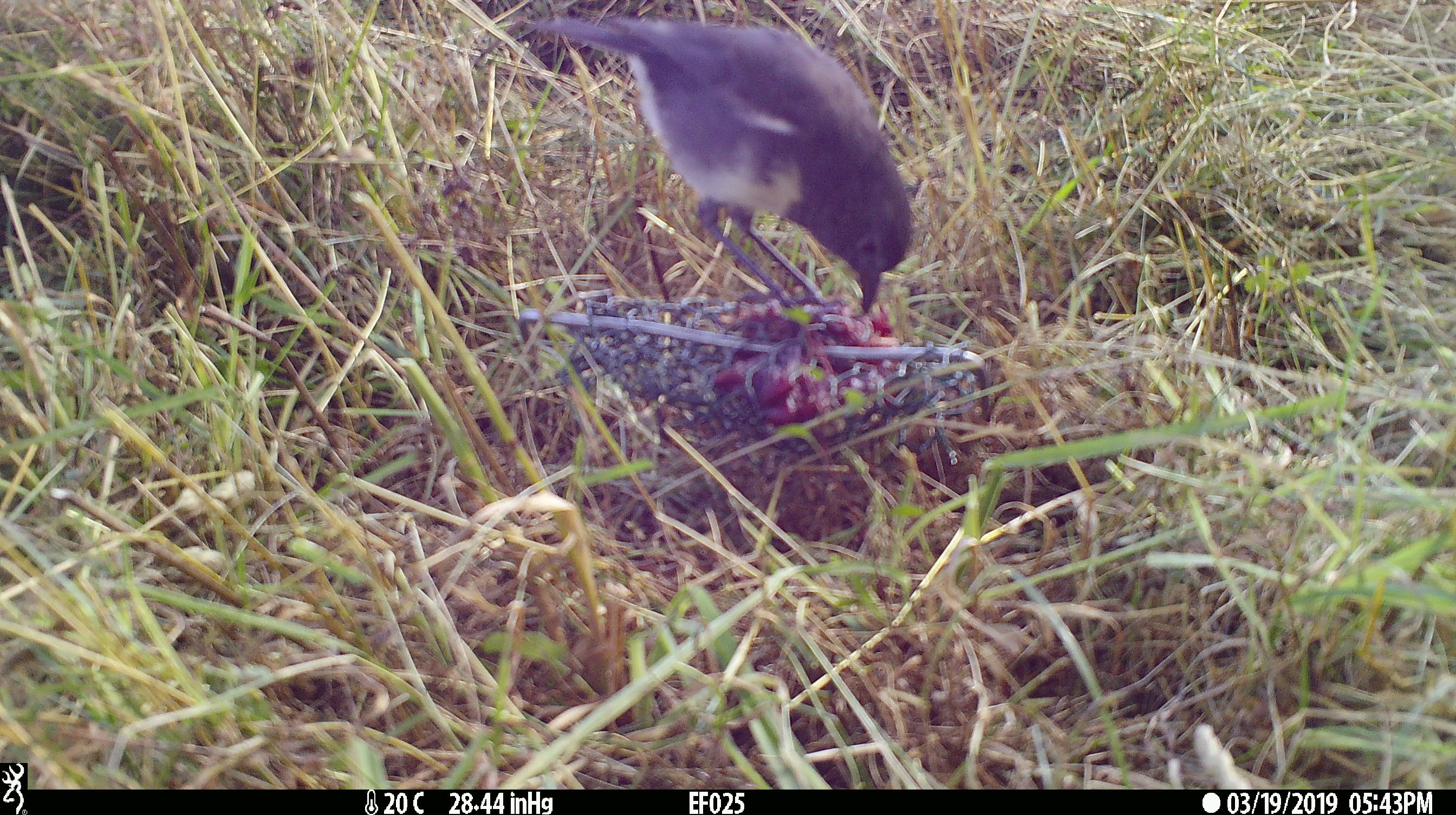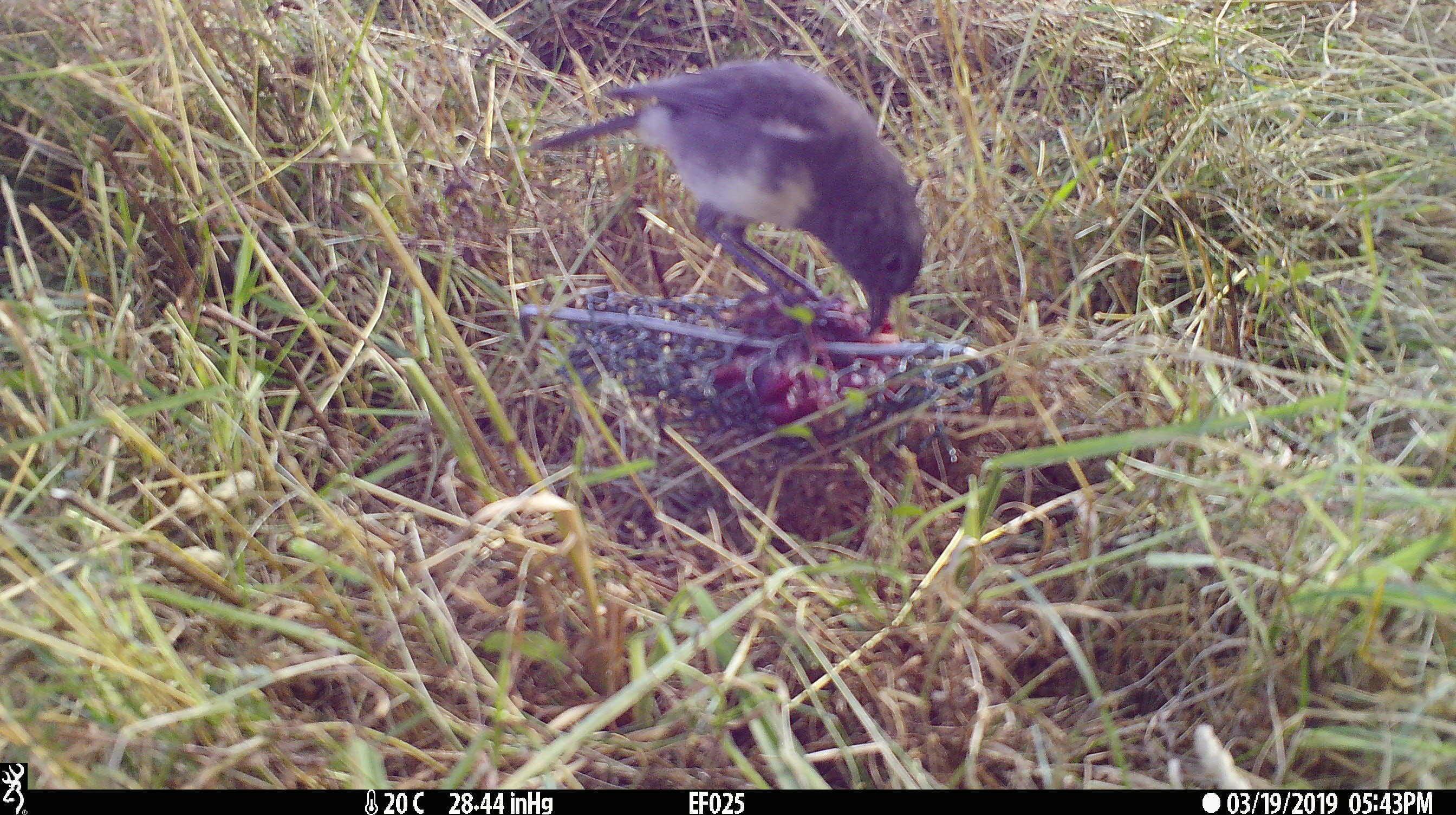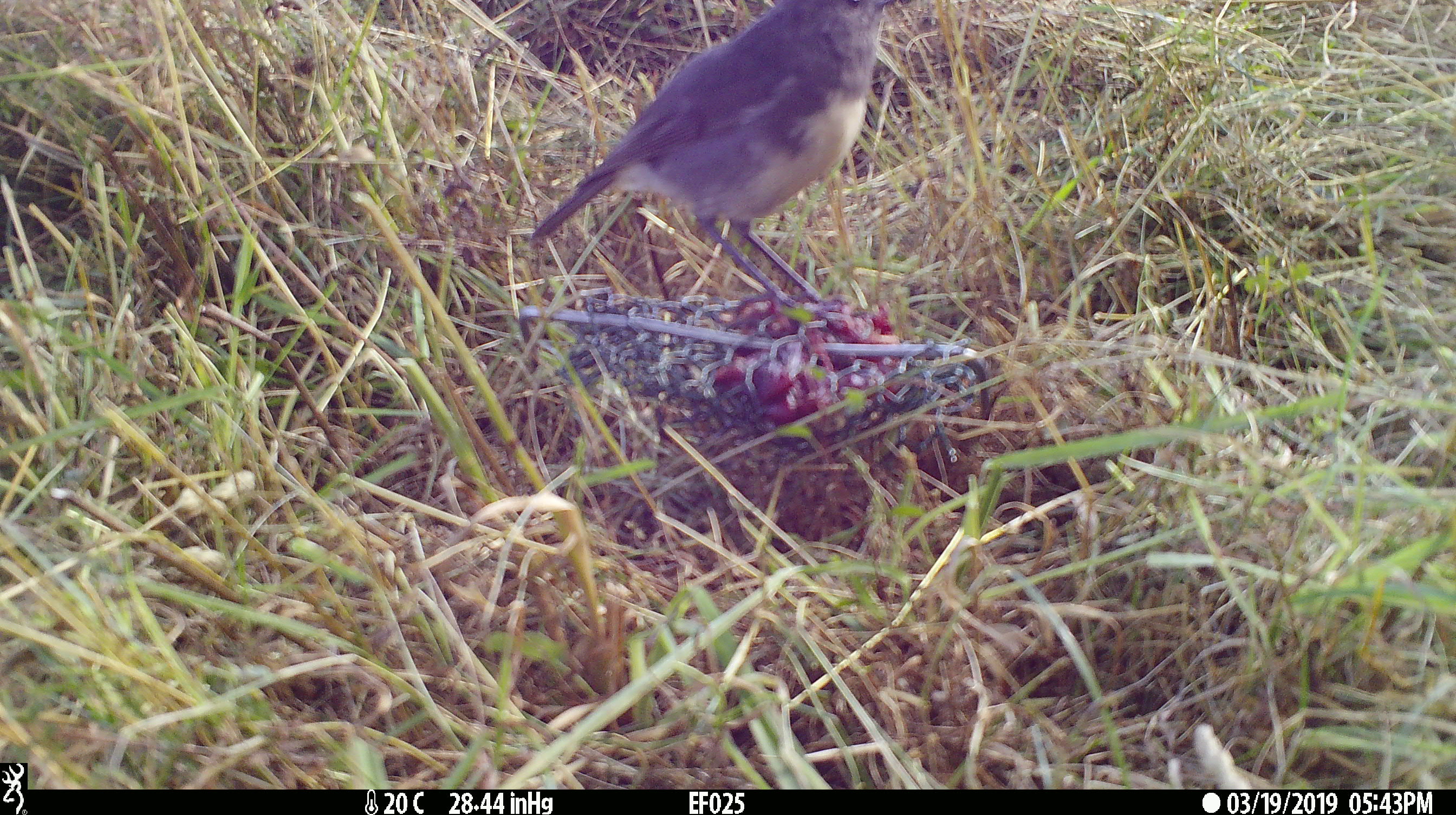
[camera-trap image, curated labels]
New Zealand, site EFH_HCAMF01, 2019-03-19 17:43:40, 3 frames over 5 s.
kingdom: Animalia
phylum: Chordata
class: Aves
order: Passeriformes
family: Petroicidae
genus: Petroica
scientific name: Petroica australis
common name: new zealand robin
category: robin